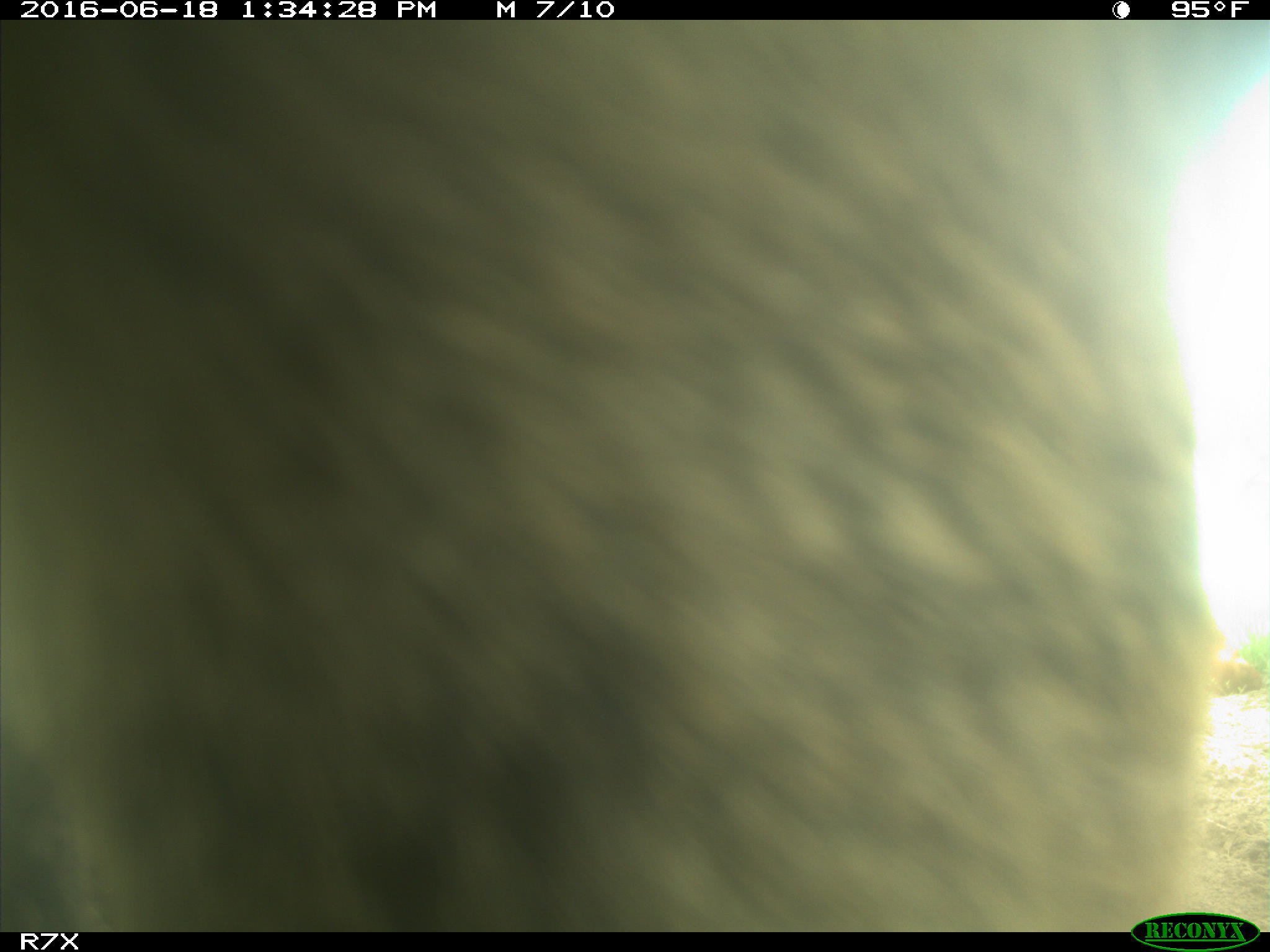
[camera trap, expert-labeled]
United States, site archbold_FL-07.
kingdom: Animalia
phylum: Chordata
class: Mammalia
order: Artiodactyla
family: Bovidae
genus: Bos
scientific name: Bos taurus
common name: domestic cow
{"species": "Bos taurus (domestic cow)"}